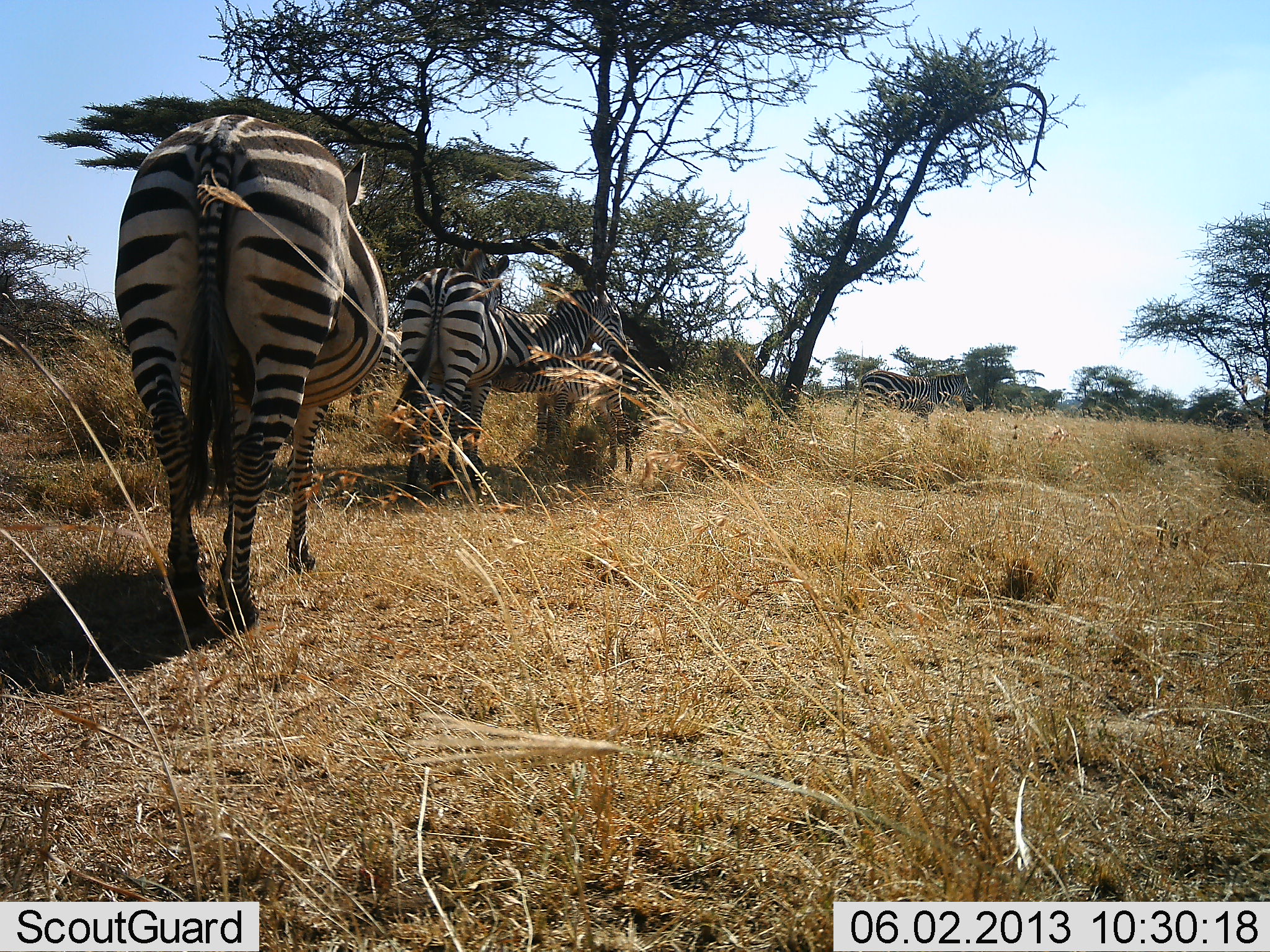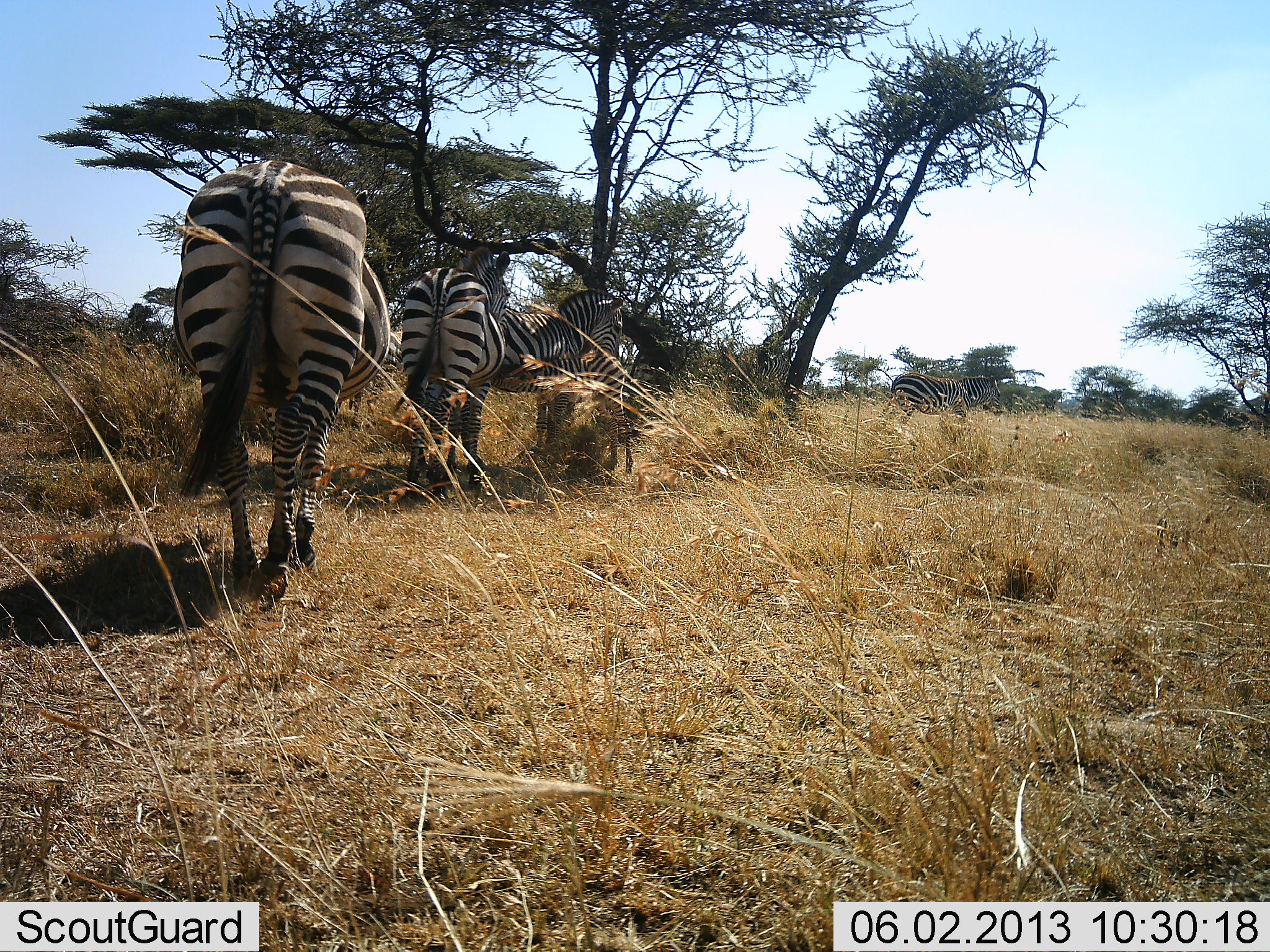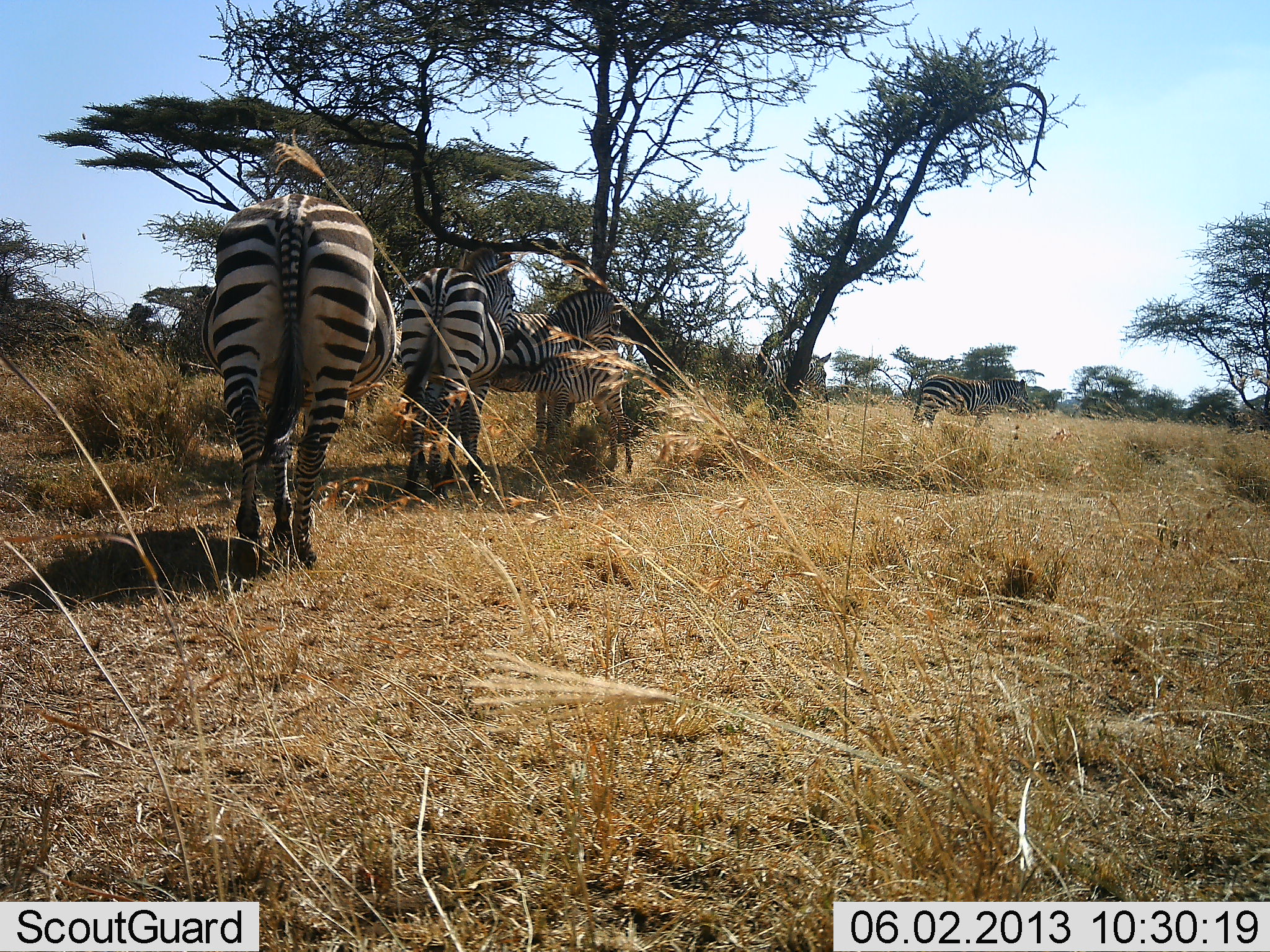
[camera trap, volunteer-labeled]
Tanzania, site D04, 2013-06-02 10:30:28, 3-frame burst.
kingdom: Animalia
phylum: Chordata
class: Mammalia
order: Perissodactyla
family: Equidae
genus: Equus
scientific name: Equus quagga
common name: plains zebra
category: zebra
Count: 4.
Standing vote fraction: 50%.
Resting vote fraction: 0%.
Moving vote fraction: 90%.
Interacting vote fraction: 0%.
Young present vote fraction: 0%.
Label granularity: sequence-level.